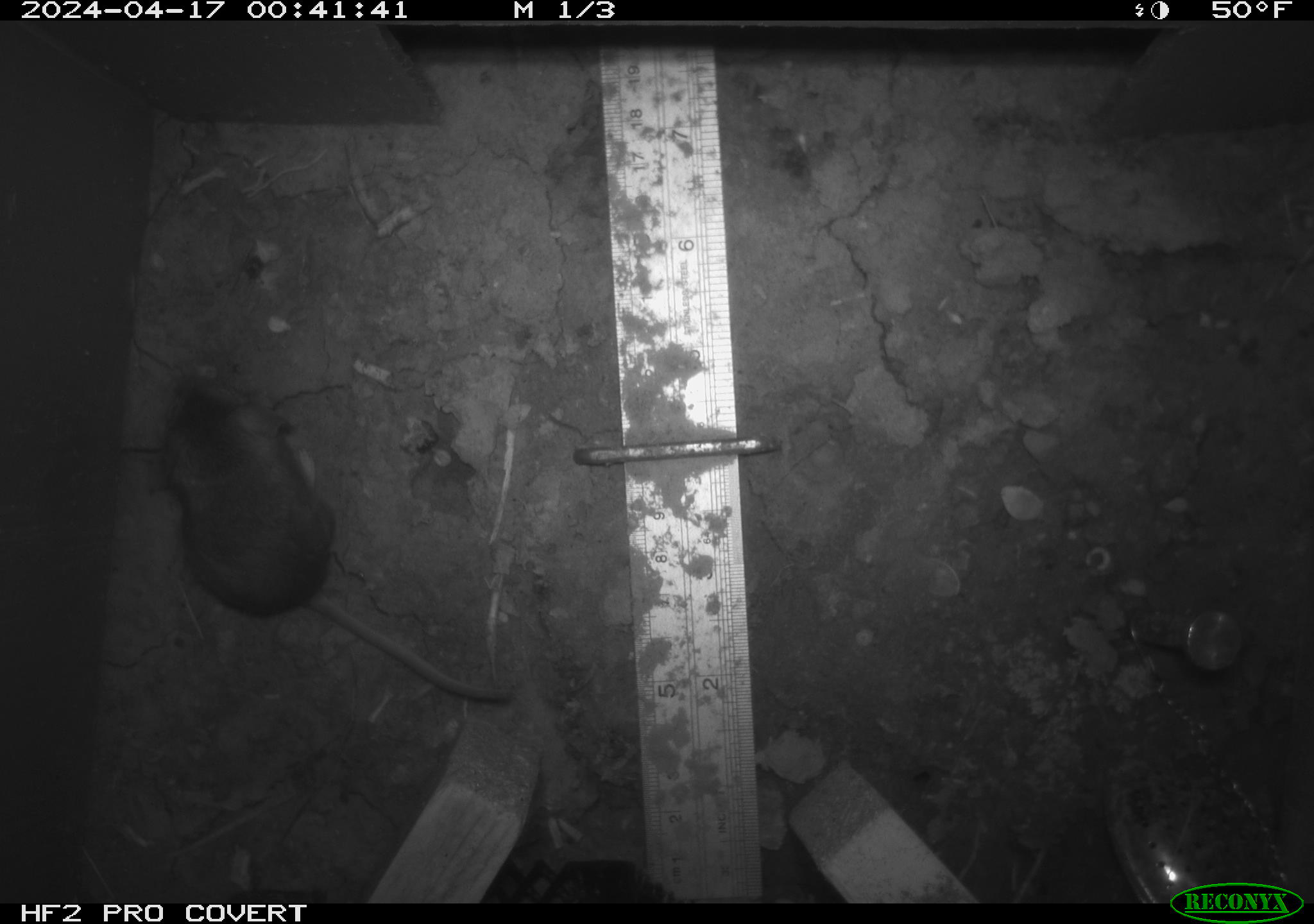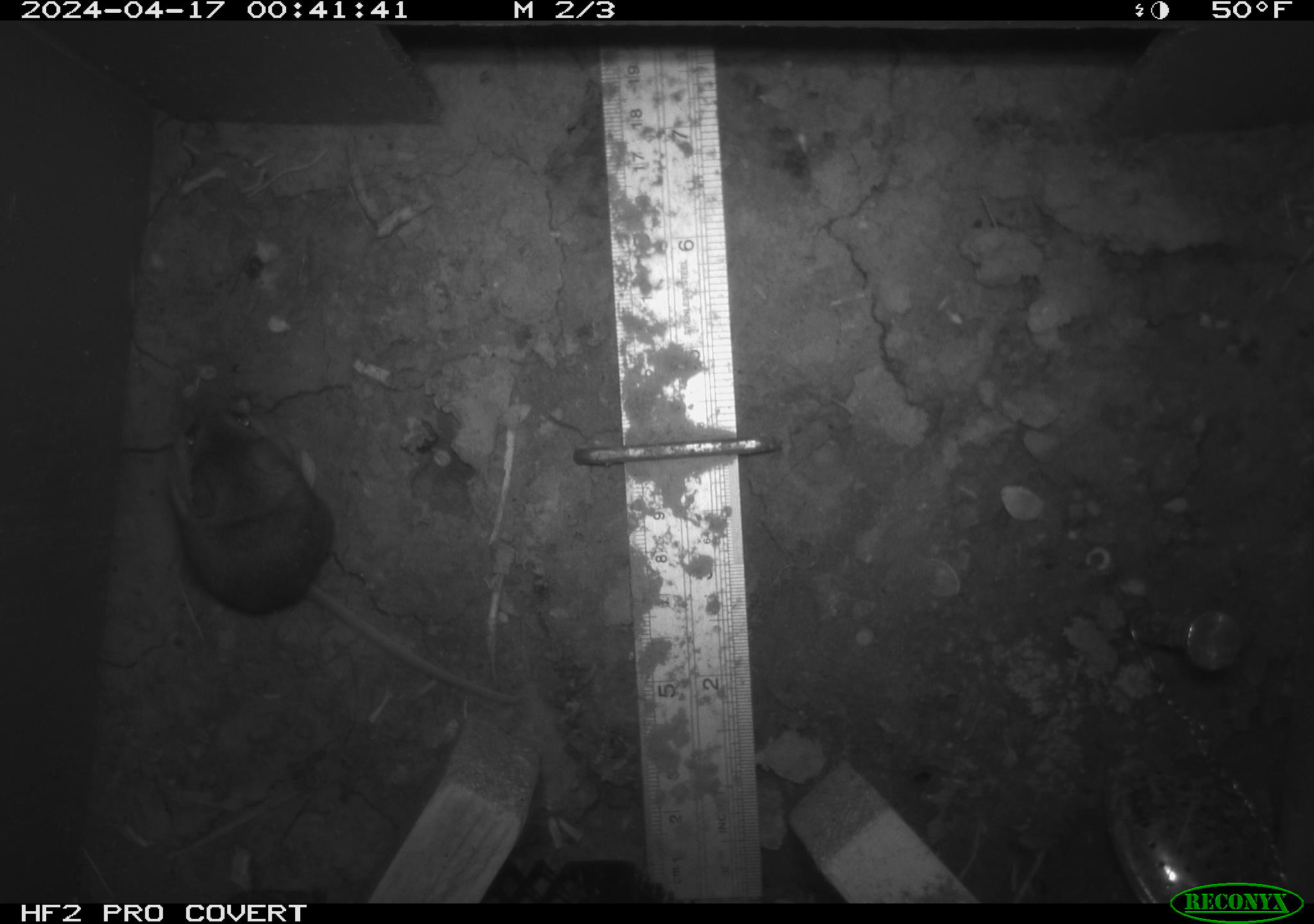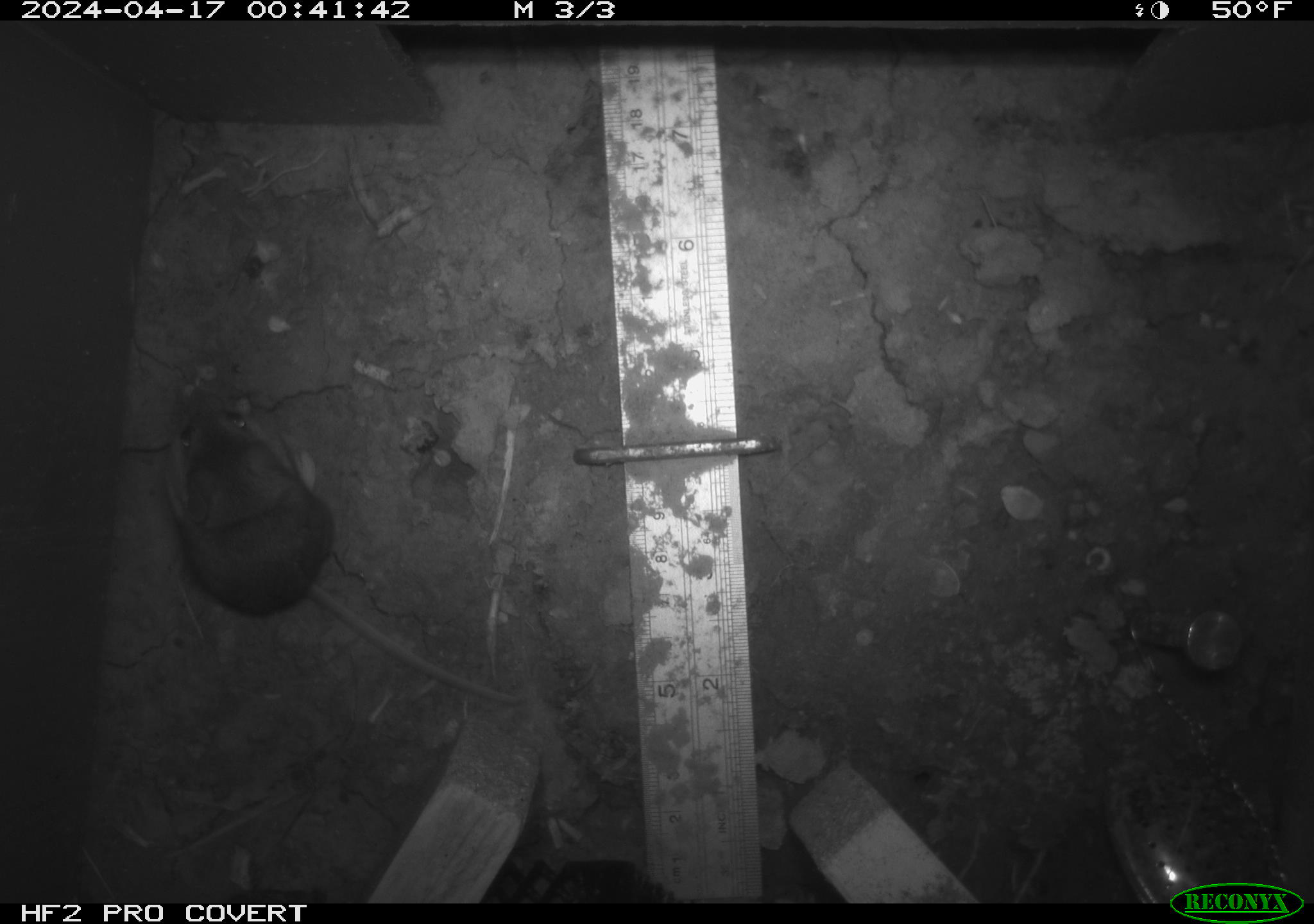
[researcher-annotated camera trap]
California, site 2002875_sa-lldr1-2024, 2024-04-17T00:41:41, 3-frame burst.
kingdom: Animalia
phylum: Chordata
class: Mammalia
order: Rodentia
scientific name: Rodentia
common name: mouse species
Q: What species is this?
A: Mouse species (Rodentia).